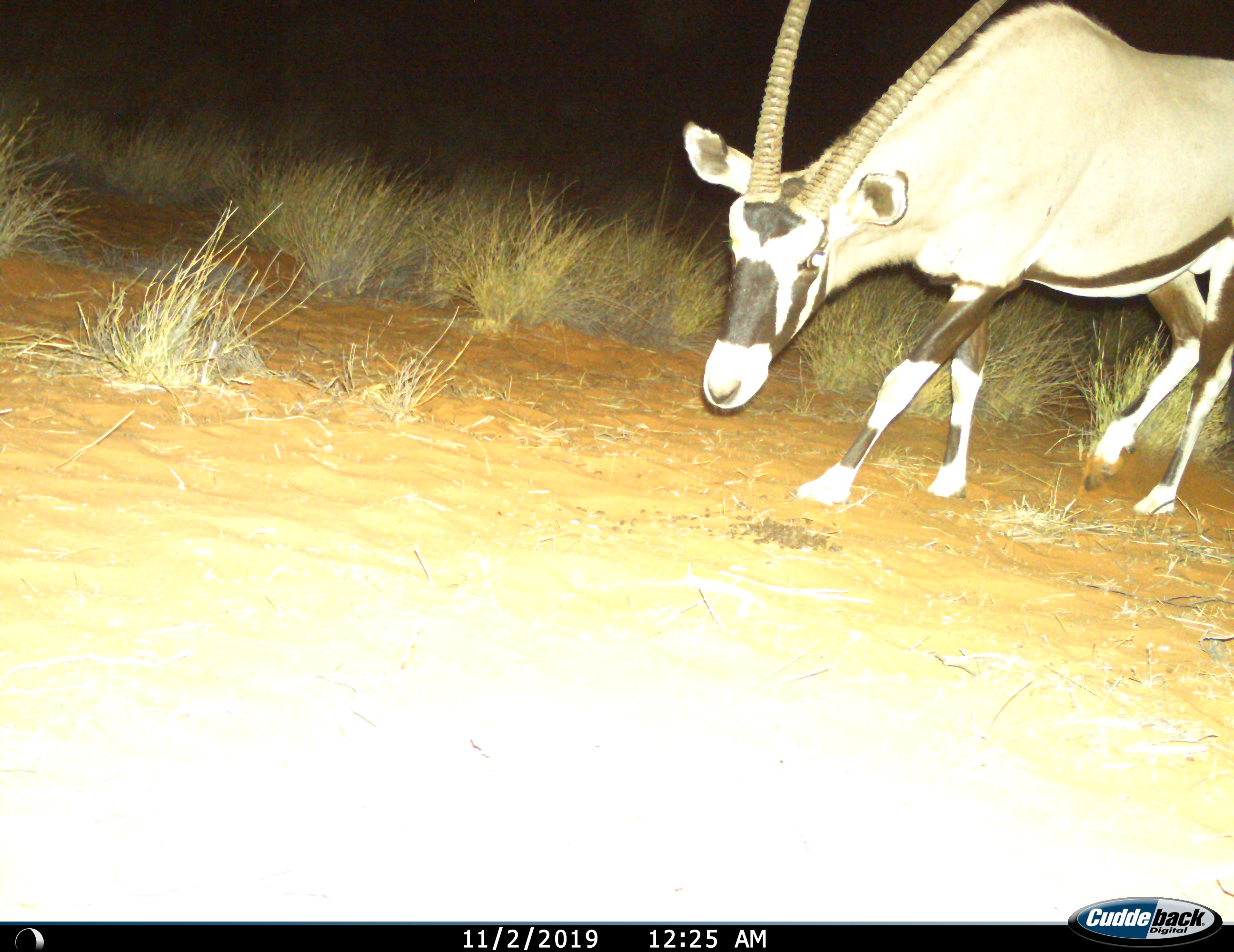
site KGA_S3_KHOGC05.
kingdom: Animalia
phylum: Chordata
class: Mammalia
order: Artiodactyla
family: Bovidae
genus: Oryx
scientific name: Oryx gazella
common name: gemsbok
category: oryx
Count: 1.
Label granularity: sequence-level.